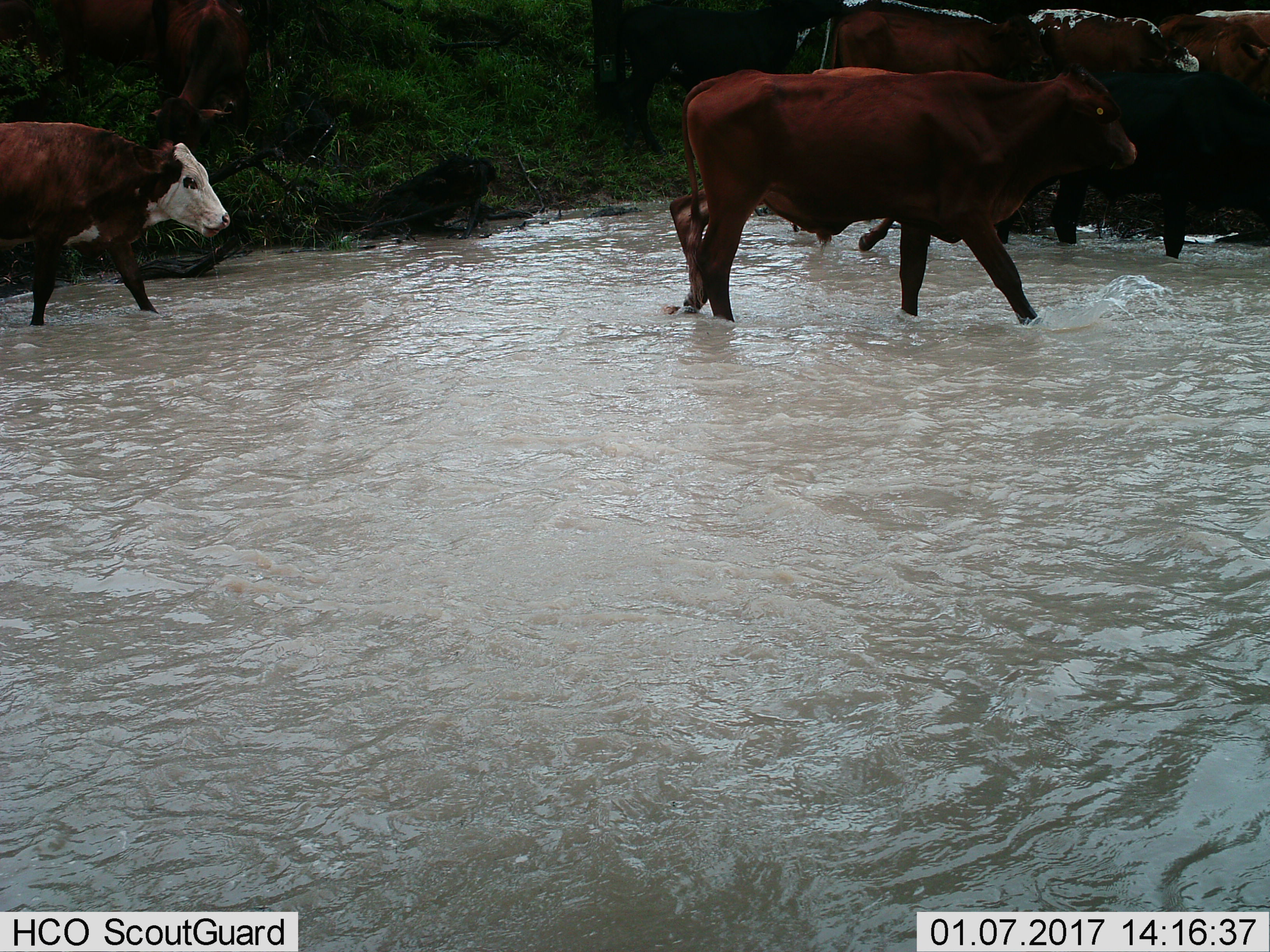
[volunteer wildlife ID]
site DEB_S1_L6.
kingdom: Animalia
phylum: Chordata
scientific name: Vertebrata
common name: domestic animal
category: domesticanimal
Domesticanimal (domestic animal) (Vertebrata), count 6. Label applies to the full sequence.